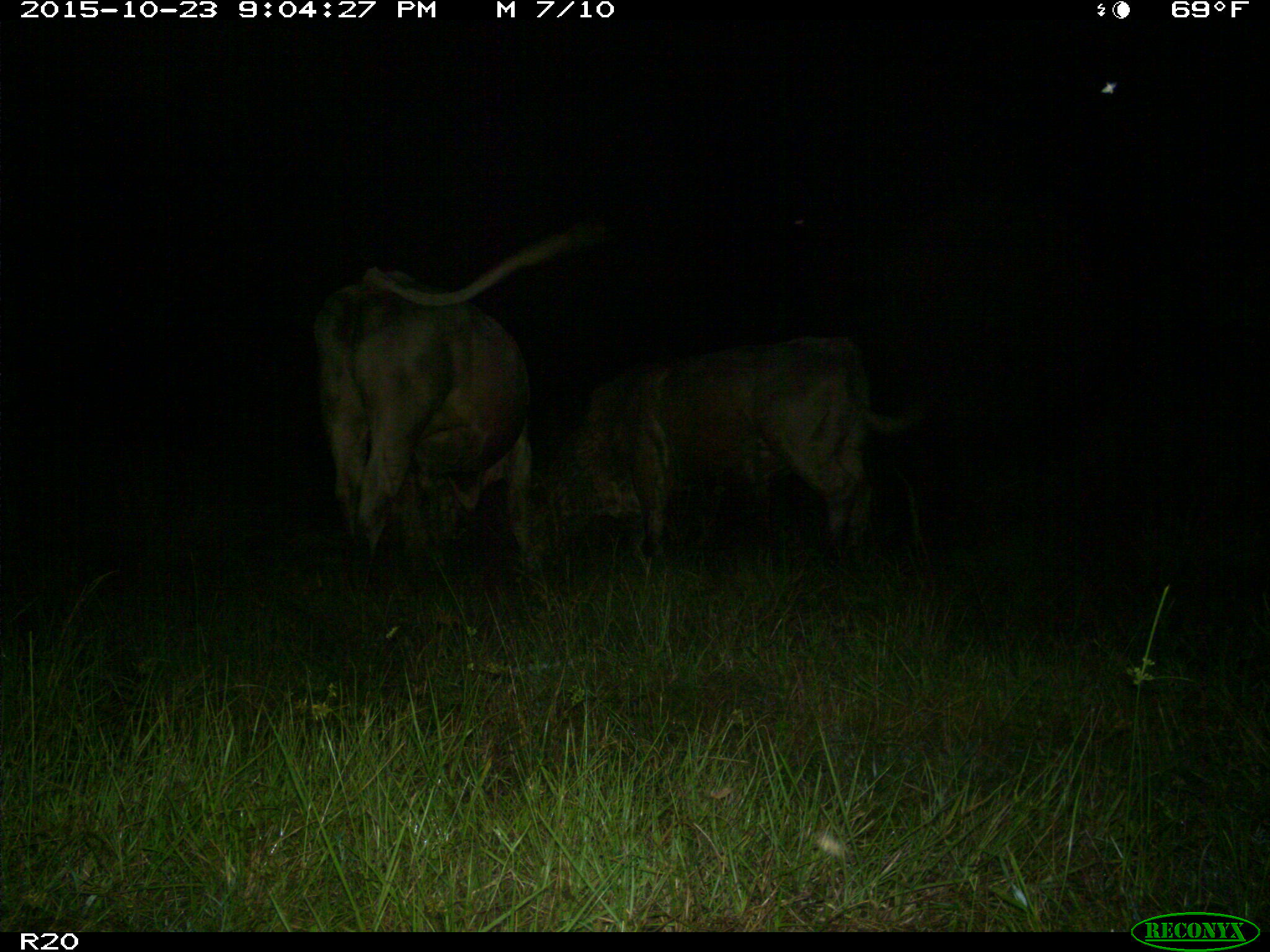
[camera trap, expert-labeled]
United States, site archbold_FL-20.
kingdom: Animalia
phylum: Chordata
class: Mammalia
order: Artiodactyla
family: Bovidae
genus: Bos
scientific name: Bos taurus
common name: domestic cow